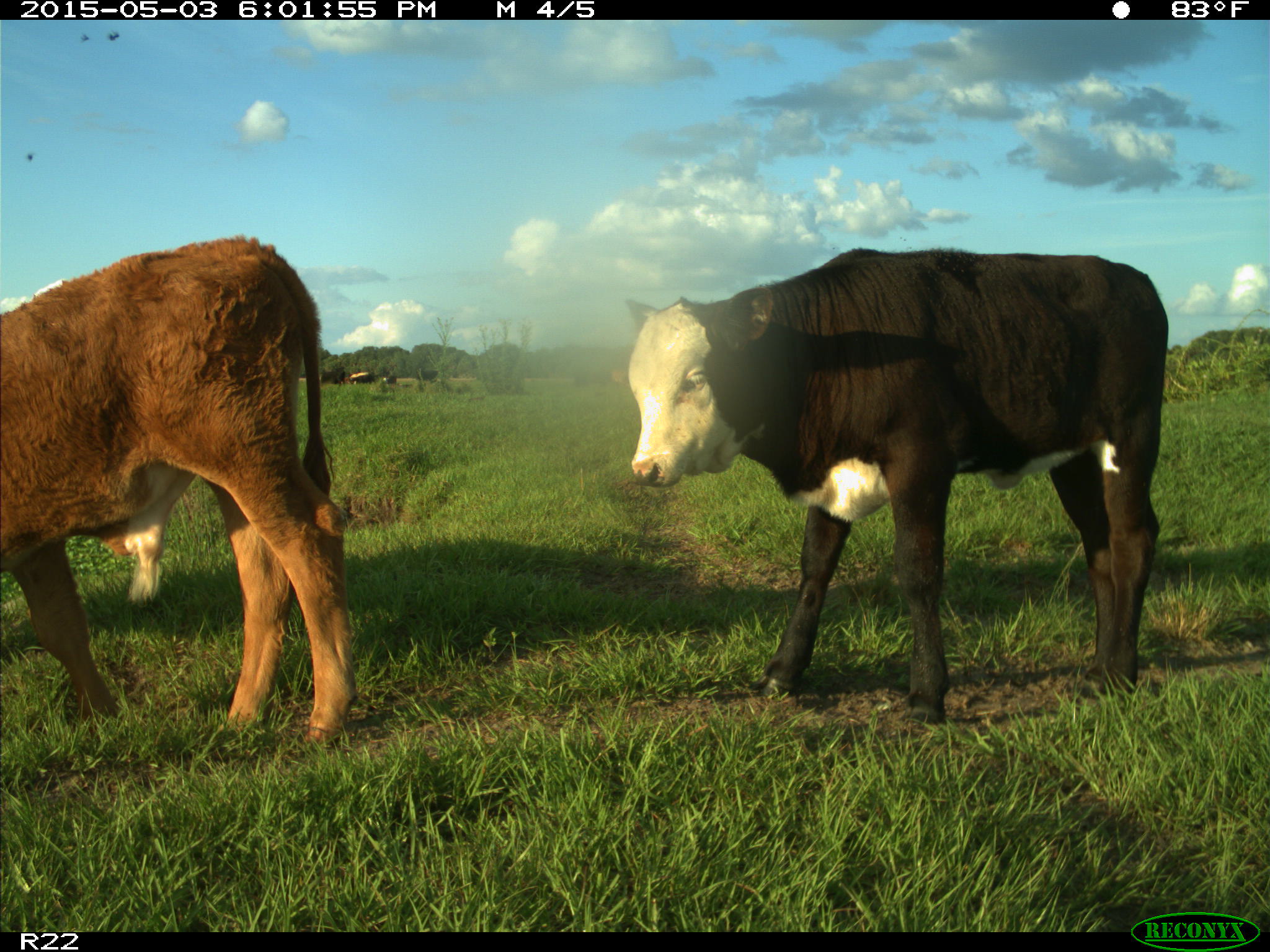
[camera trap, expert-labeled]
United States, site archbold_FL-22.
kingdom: Animalia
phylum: Chordata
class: Mammalia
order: Artiodactyla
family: Bovidae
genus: Bos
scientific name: Bos taurus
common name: domestic cow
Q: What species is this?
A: Bos taurus (domestic cow).